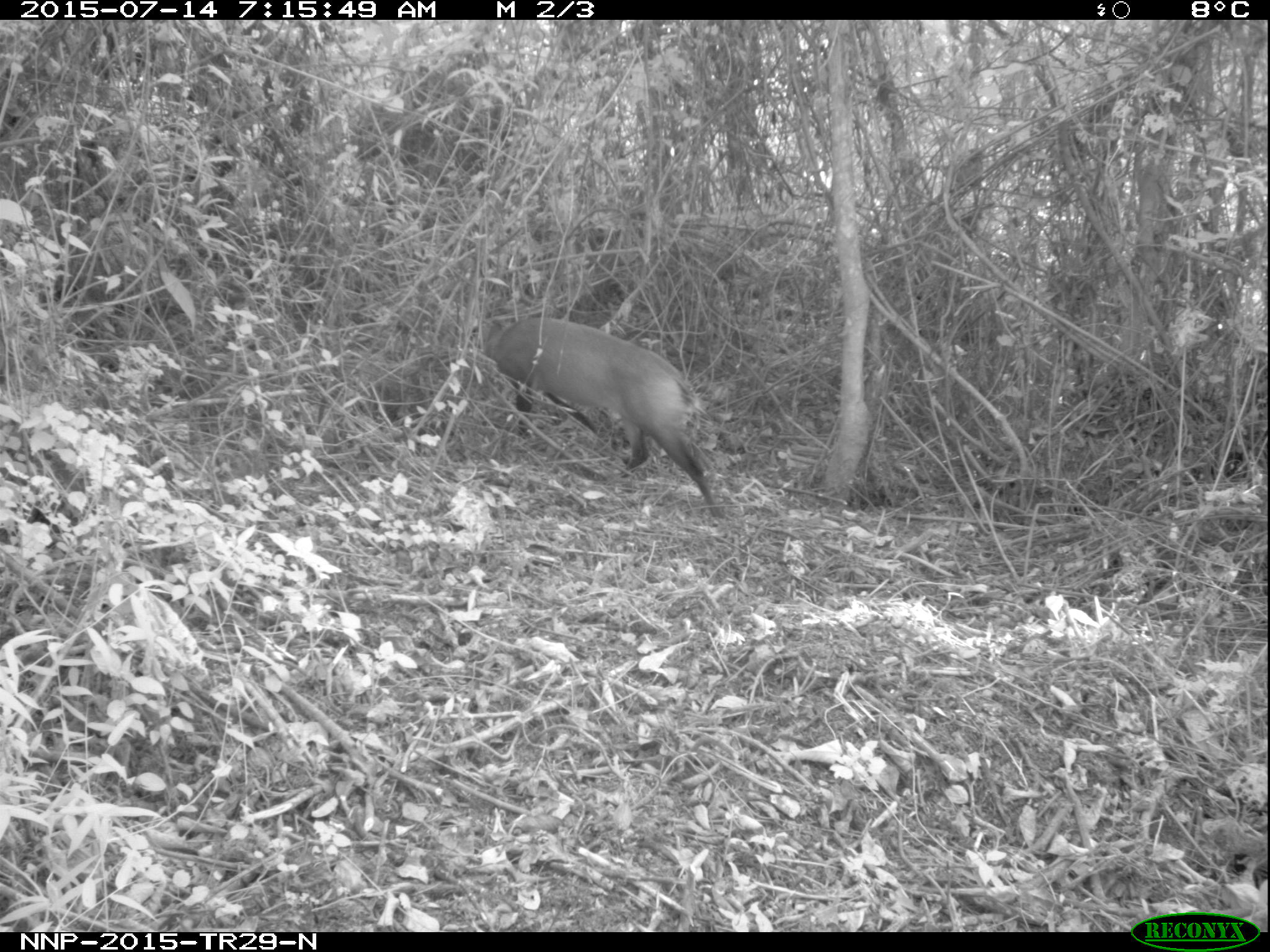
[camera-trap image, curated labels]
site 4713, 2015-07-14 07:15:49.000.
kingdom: Animalia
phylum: Chordata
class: Mammalia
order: Artiodactyla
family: Bovidae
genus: Cephalophus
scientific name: Cephalophus nigrifrons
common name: black-fronted duiker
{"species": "Cephalophus nigrifrons (black-fronted duiker)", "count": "1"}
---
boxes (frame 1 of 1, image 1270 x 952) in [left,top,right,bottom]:
cephalophus nigrifrons: [483,313,745,516]